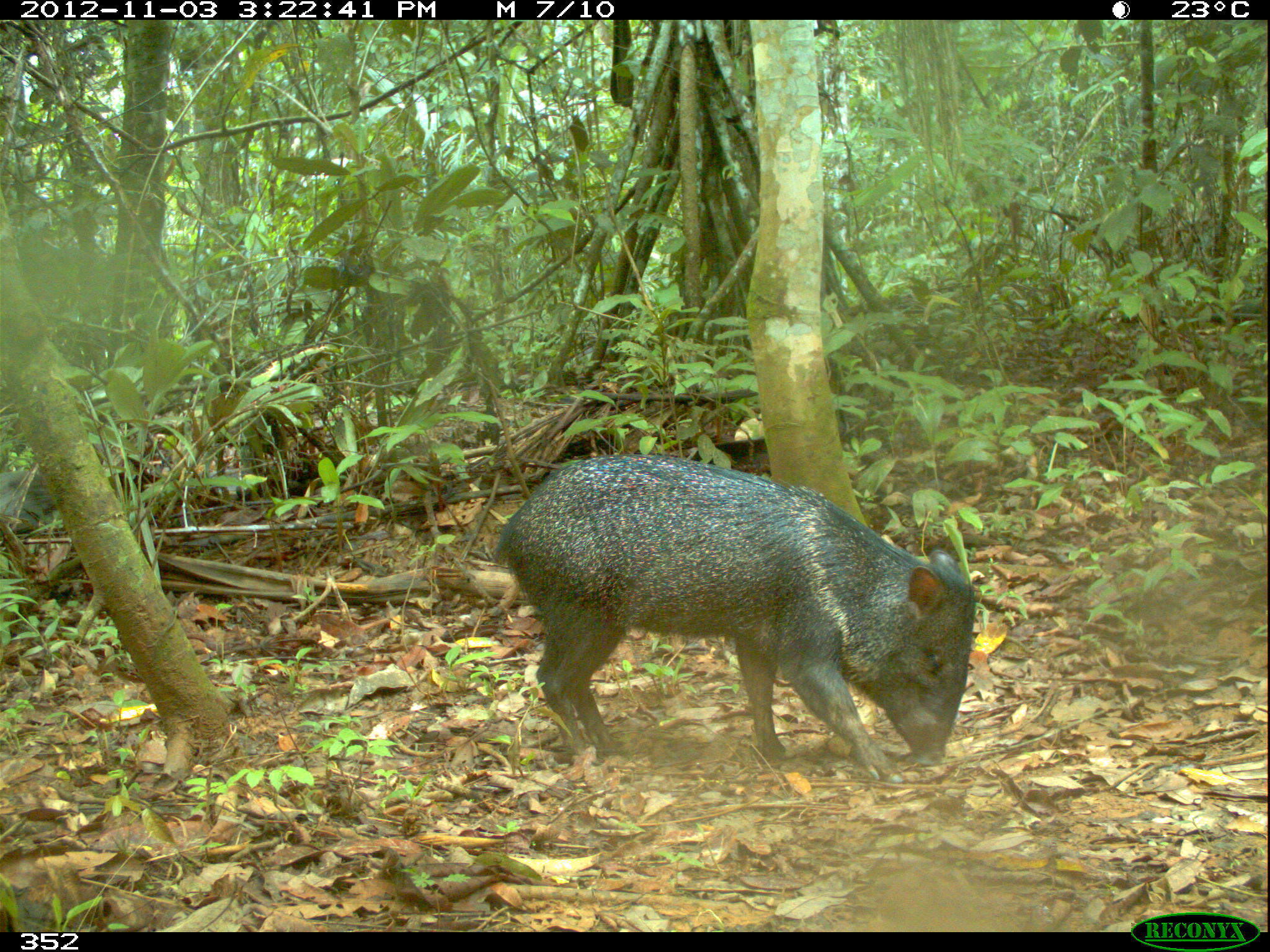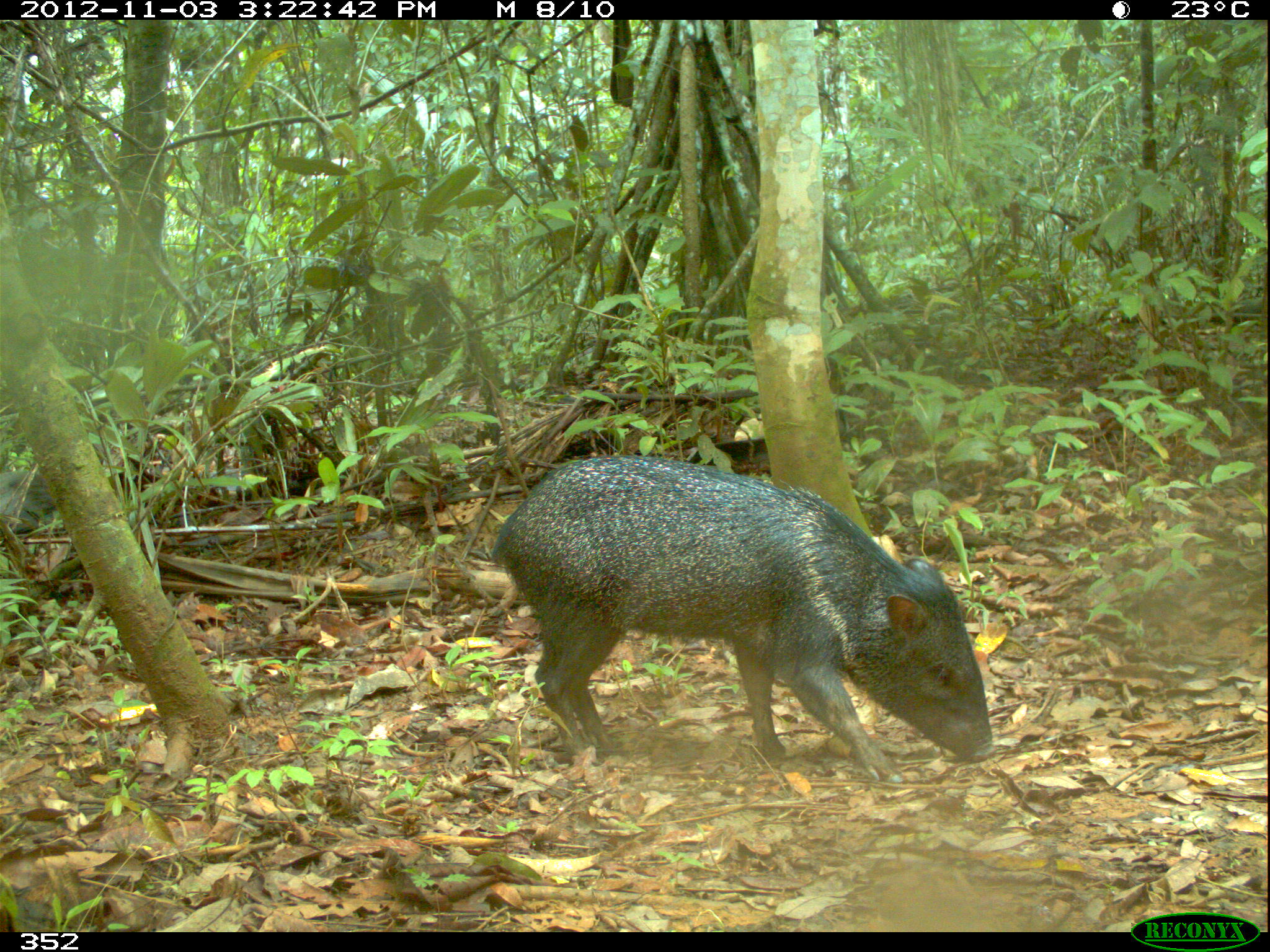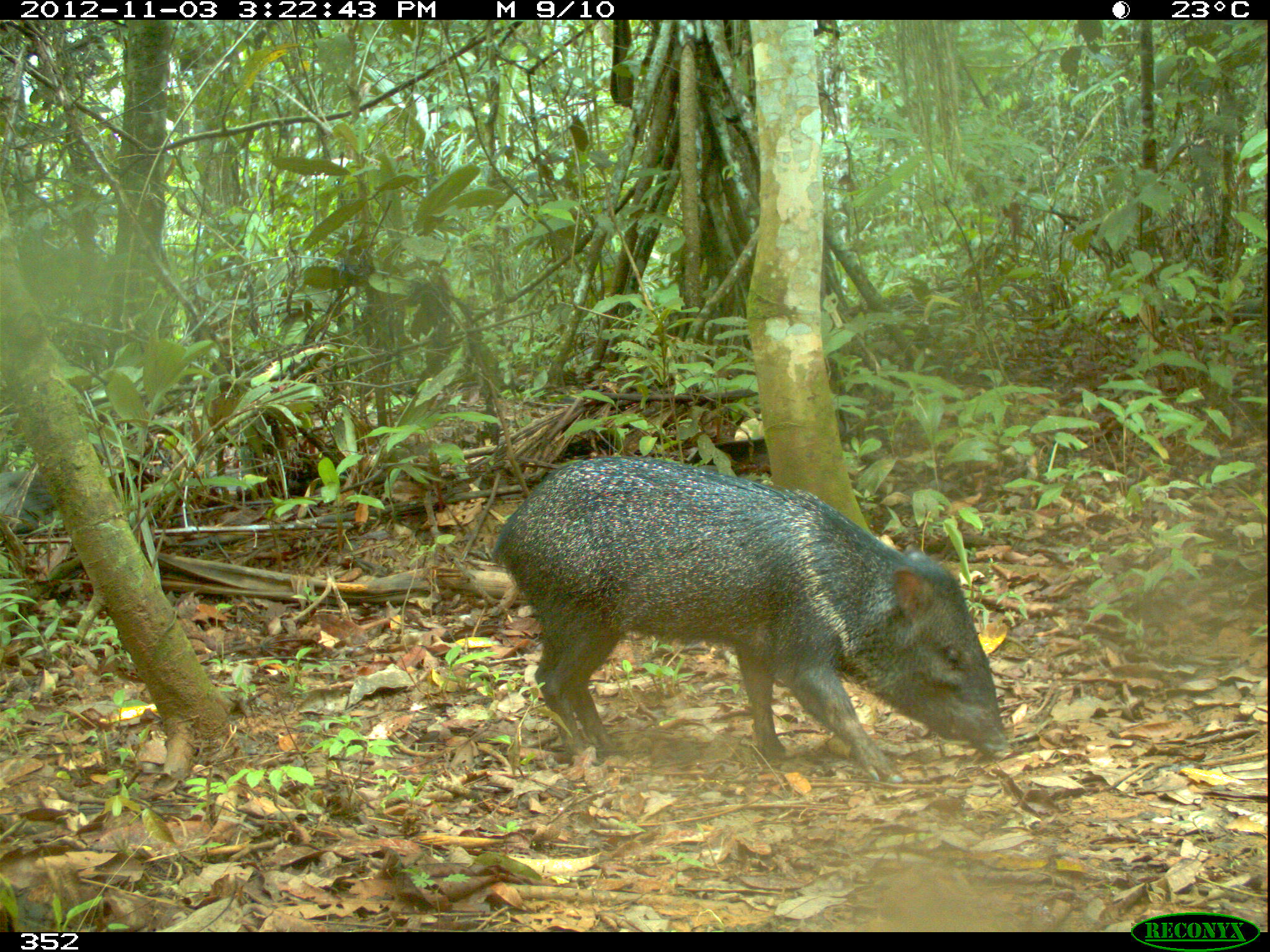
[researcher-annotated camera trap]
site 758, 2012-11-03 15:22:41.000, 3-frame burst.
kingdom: Animalia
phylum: Chordata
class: Mammalia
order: Artiodactyla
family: Tayassuidae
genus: Pecari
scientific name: Pecari tajacu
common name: collared peccary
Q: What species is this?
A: Pecari tajacu (collared peccary).